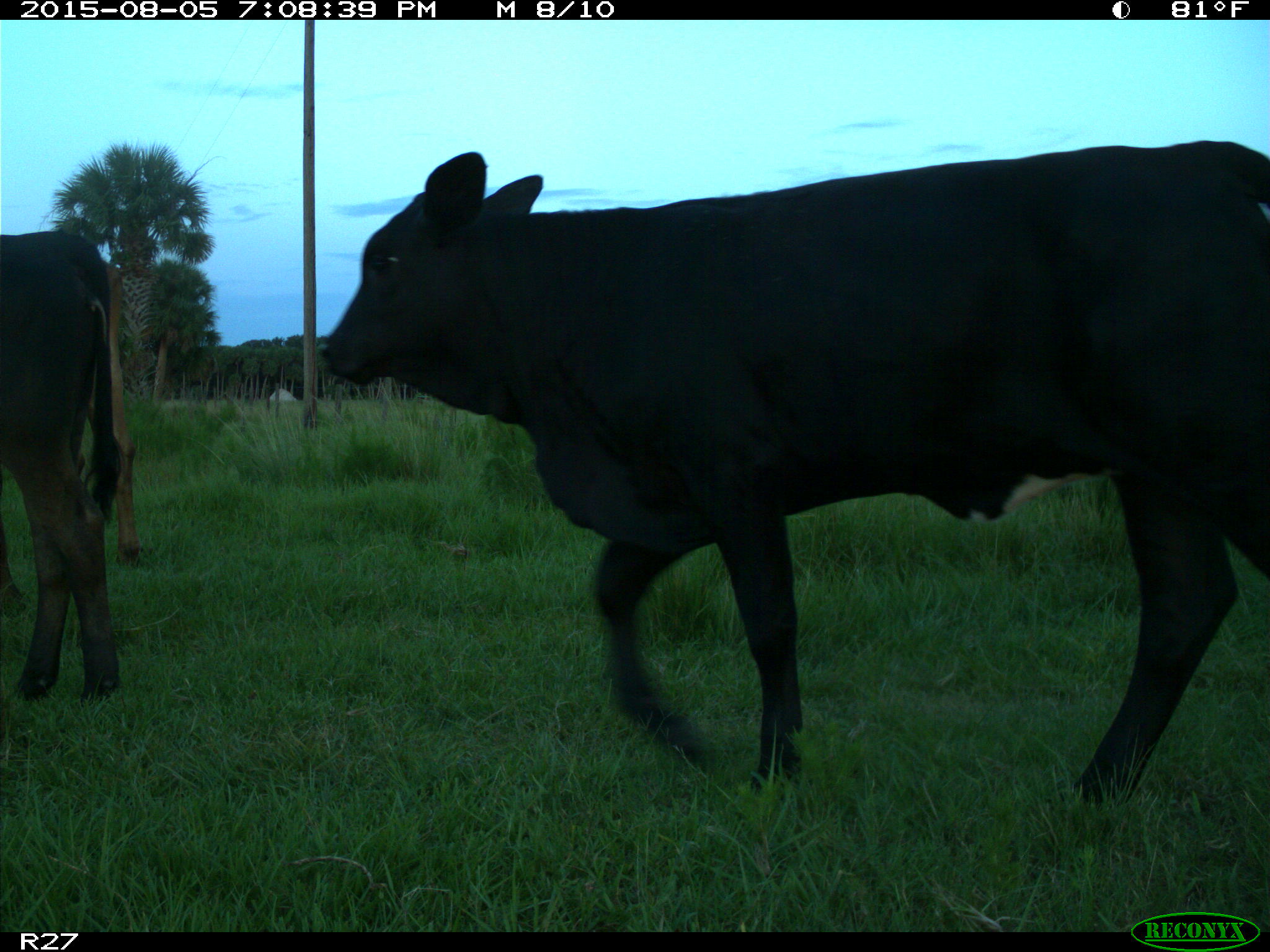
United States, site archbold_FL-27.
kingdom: Animalia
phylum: Chordata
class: Mammalia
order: Artiodactyla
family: Bovidae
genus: Bos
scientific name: Bos taurus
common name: domestic cow